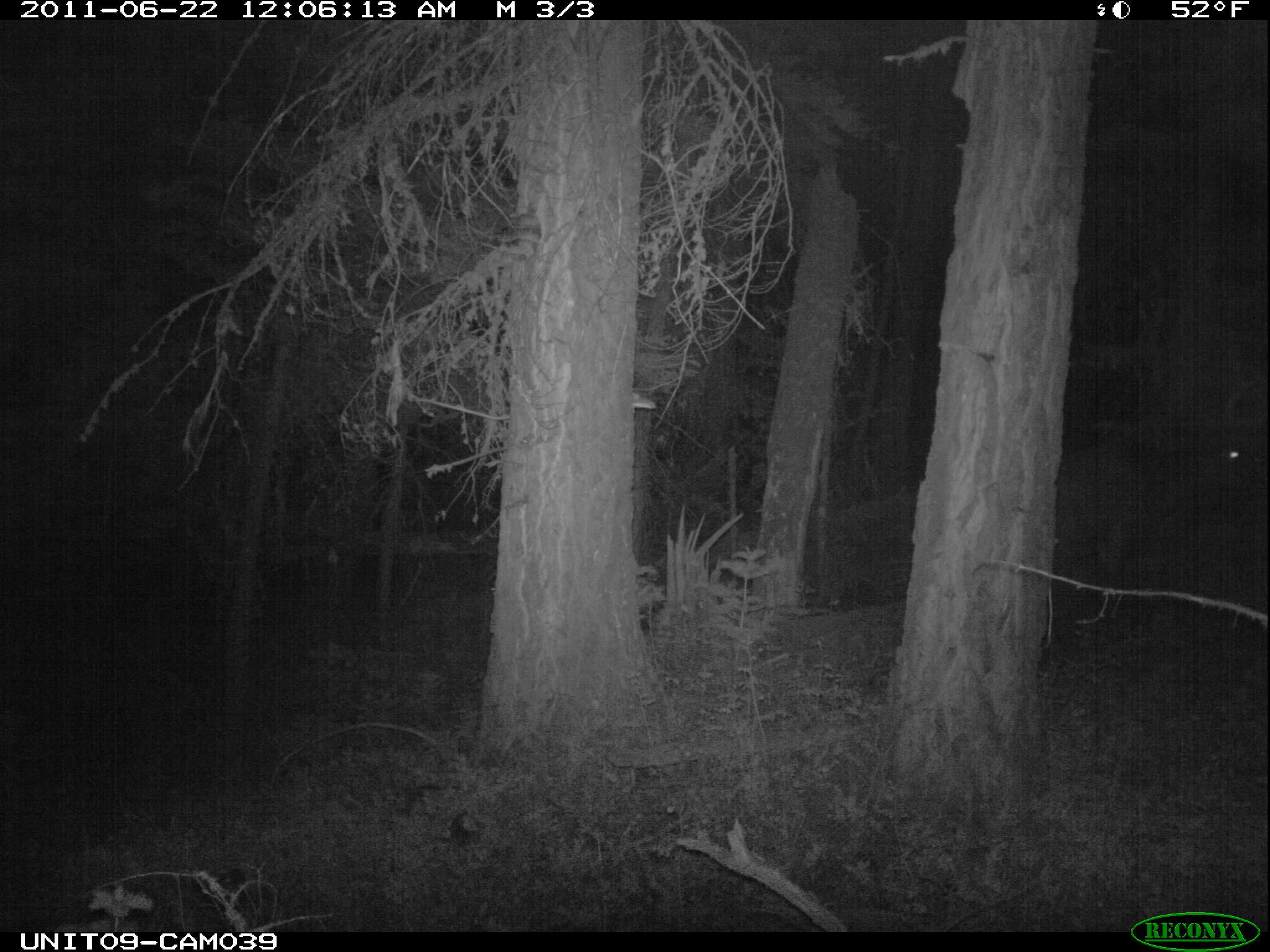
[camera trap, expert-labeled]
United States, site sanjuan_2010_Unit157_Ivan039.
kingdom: Animalia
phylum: Chordata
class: Mammalia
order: Artiodactyla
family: Cervidae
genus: Cervus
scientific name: Cervus elaphus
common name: red deer